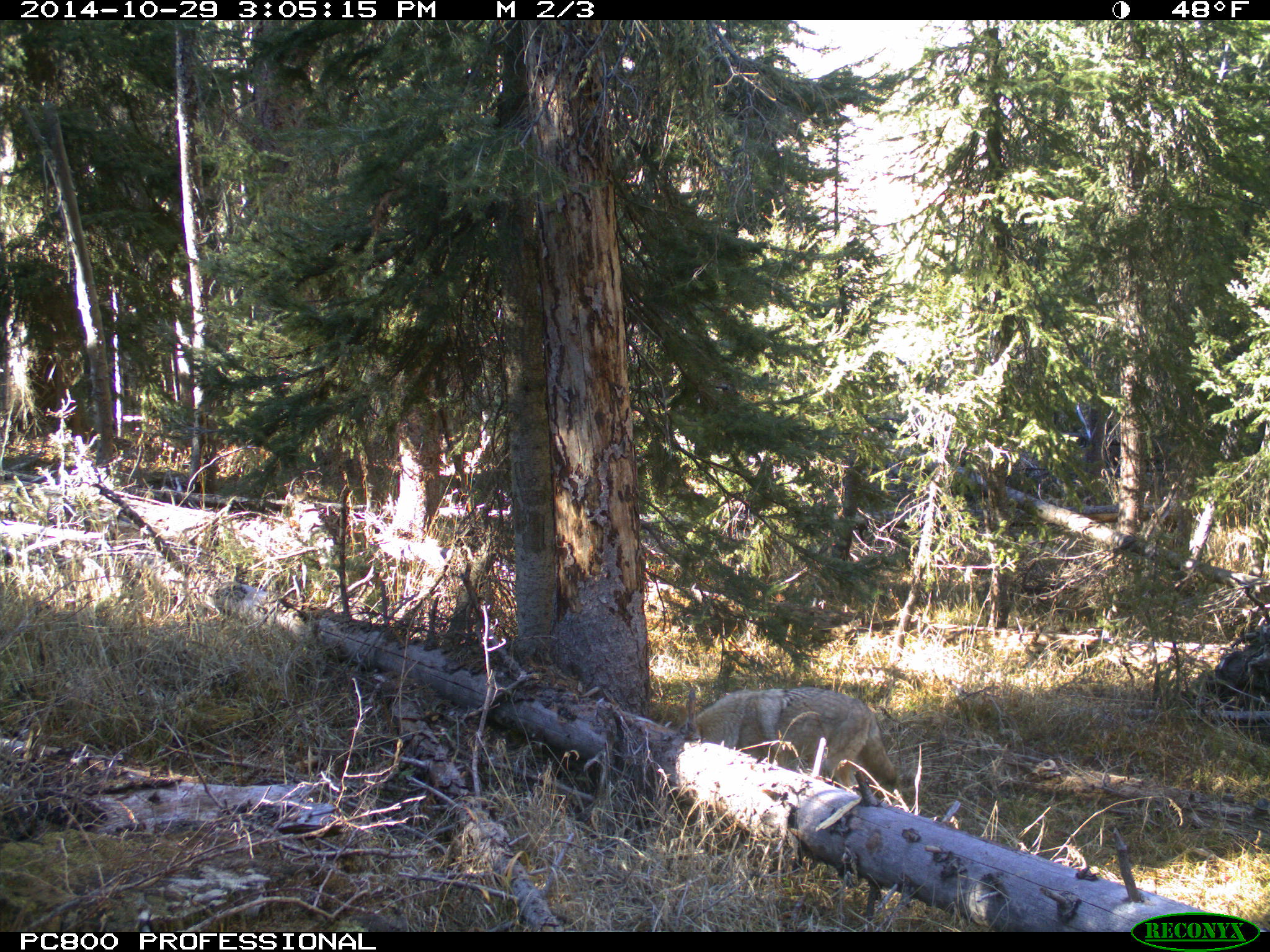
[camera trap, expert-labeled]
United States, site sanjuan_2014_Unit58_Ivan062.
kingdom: Animalia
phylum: Chordata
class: Mammalia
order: Carnivora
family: Canidae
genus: Canis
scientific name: Canis latrans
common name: coyote